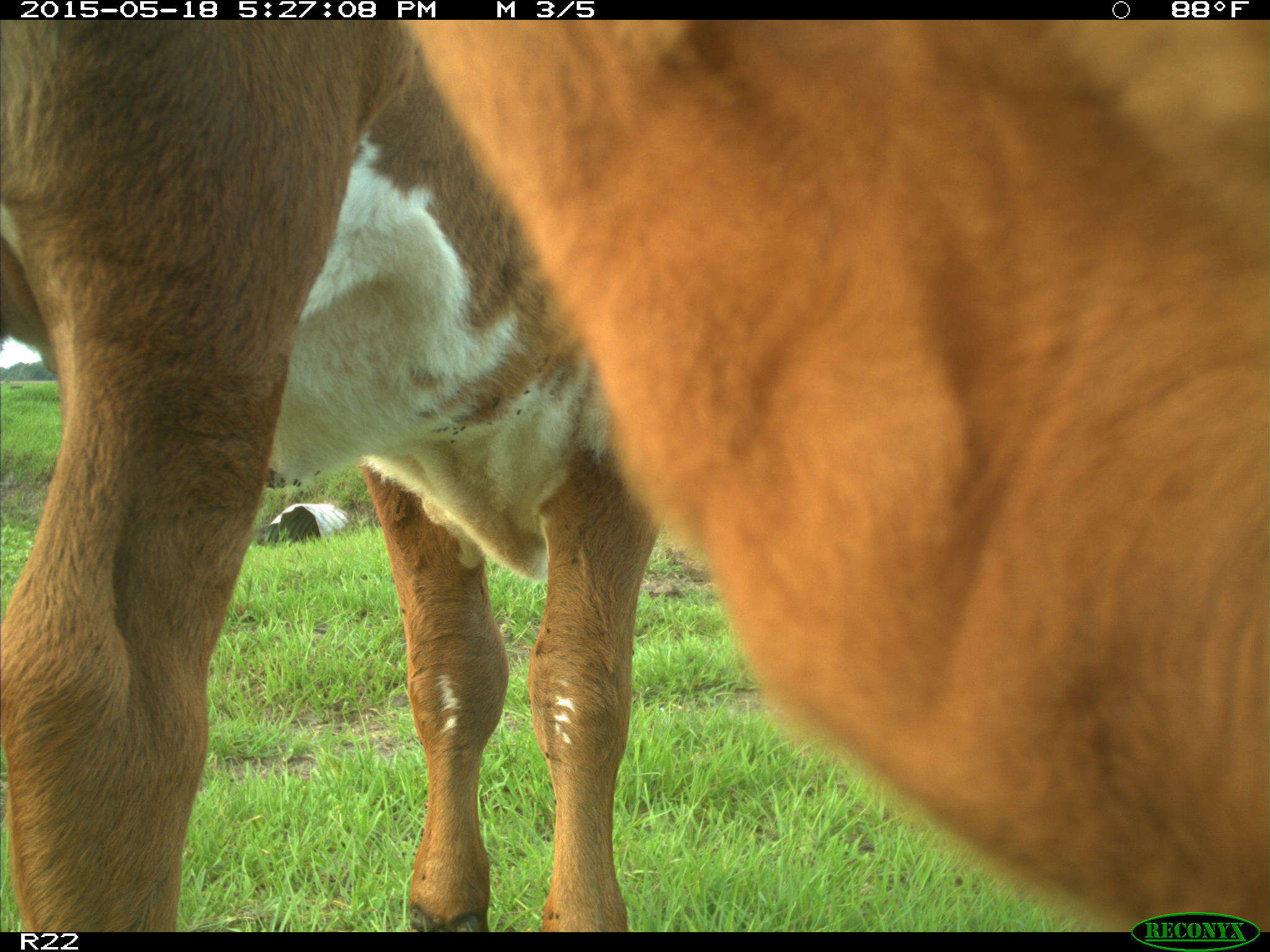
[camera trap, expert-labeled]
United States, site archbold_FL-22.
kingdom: Animalia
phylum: Chordata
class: Mammalia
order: Artiodactyla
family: Bovidae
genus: Bos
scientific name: Bos taurus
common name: domestic cow